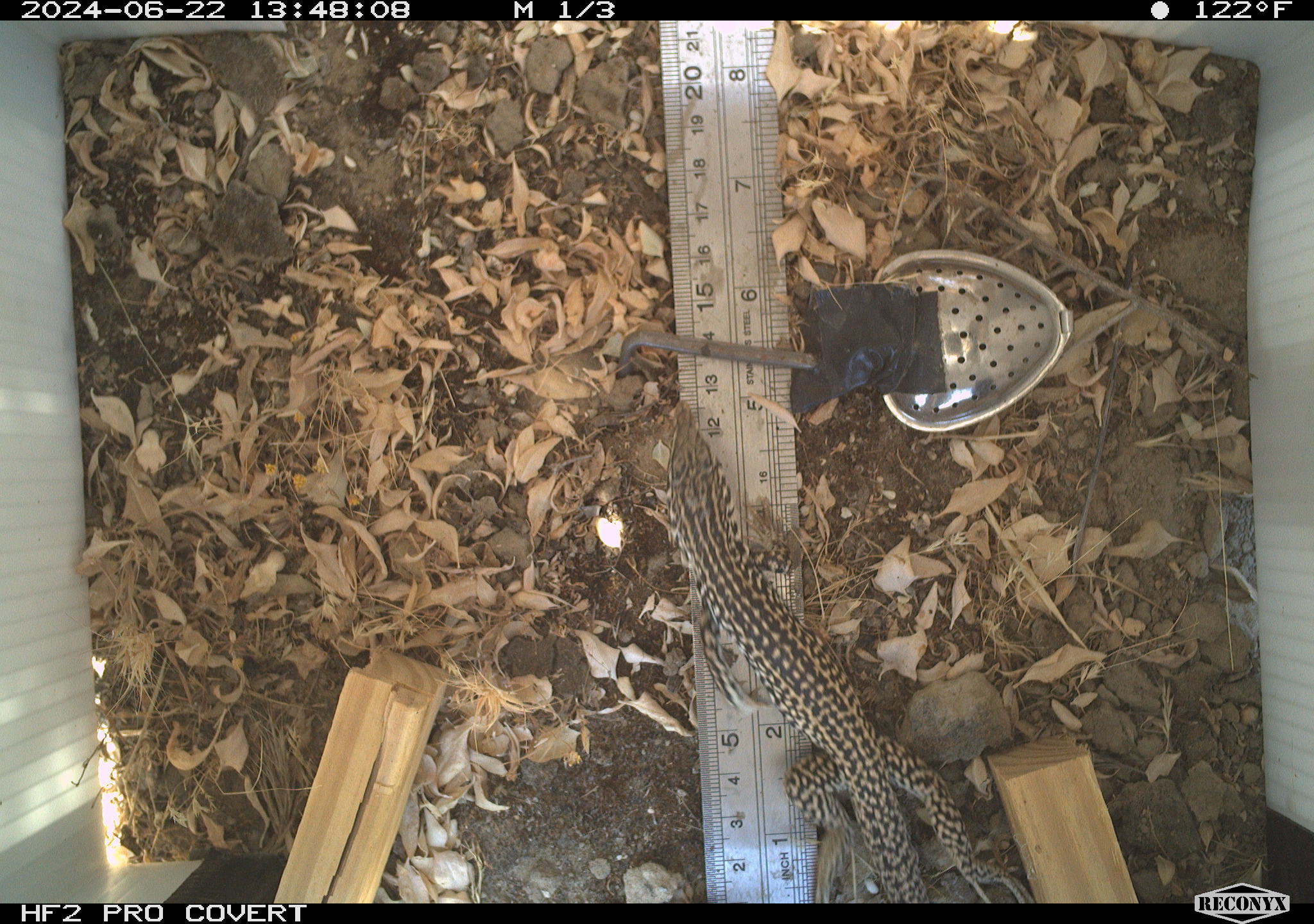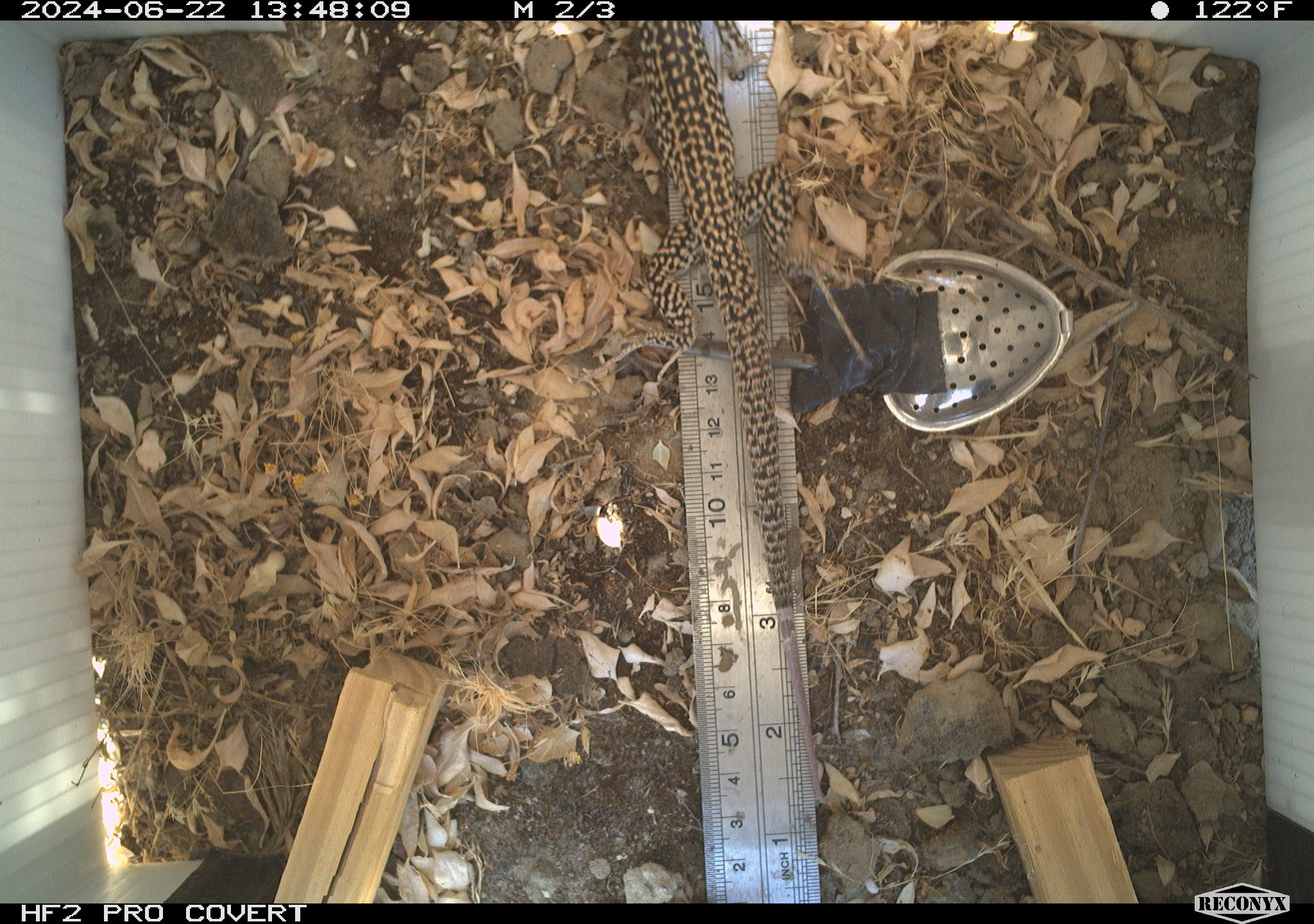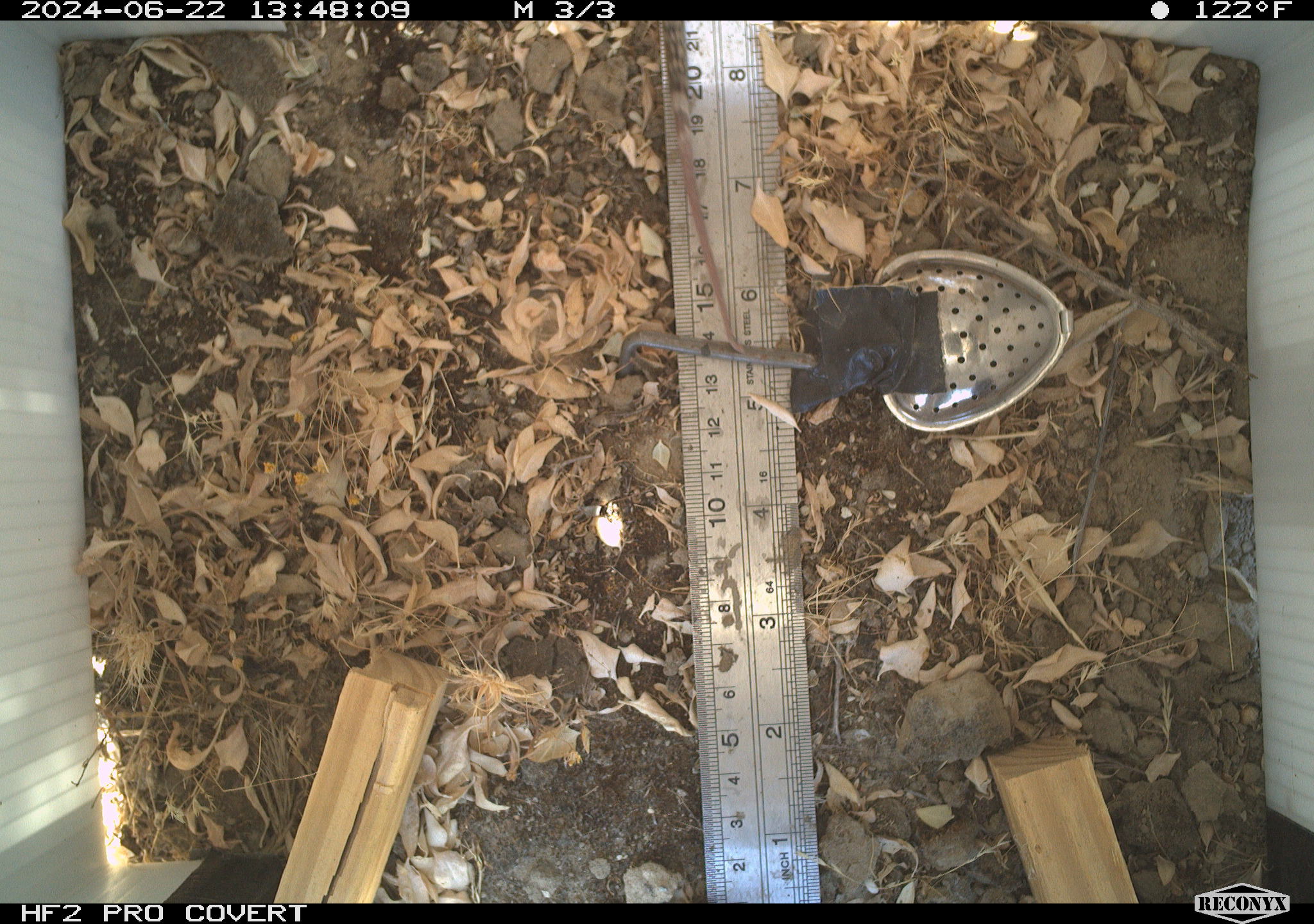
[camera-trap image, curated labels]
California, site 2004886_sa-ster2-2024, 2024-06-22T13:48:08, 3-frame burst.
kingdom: Animalia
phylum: Chordata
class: Reptilia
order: Squamata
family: Teiidae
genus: Aspidoscelis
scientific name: Aspidoscelis tigris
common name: western whiptail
Western whiptail (Aspidoscelis tigris).